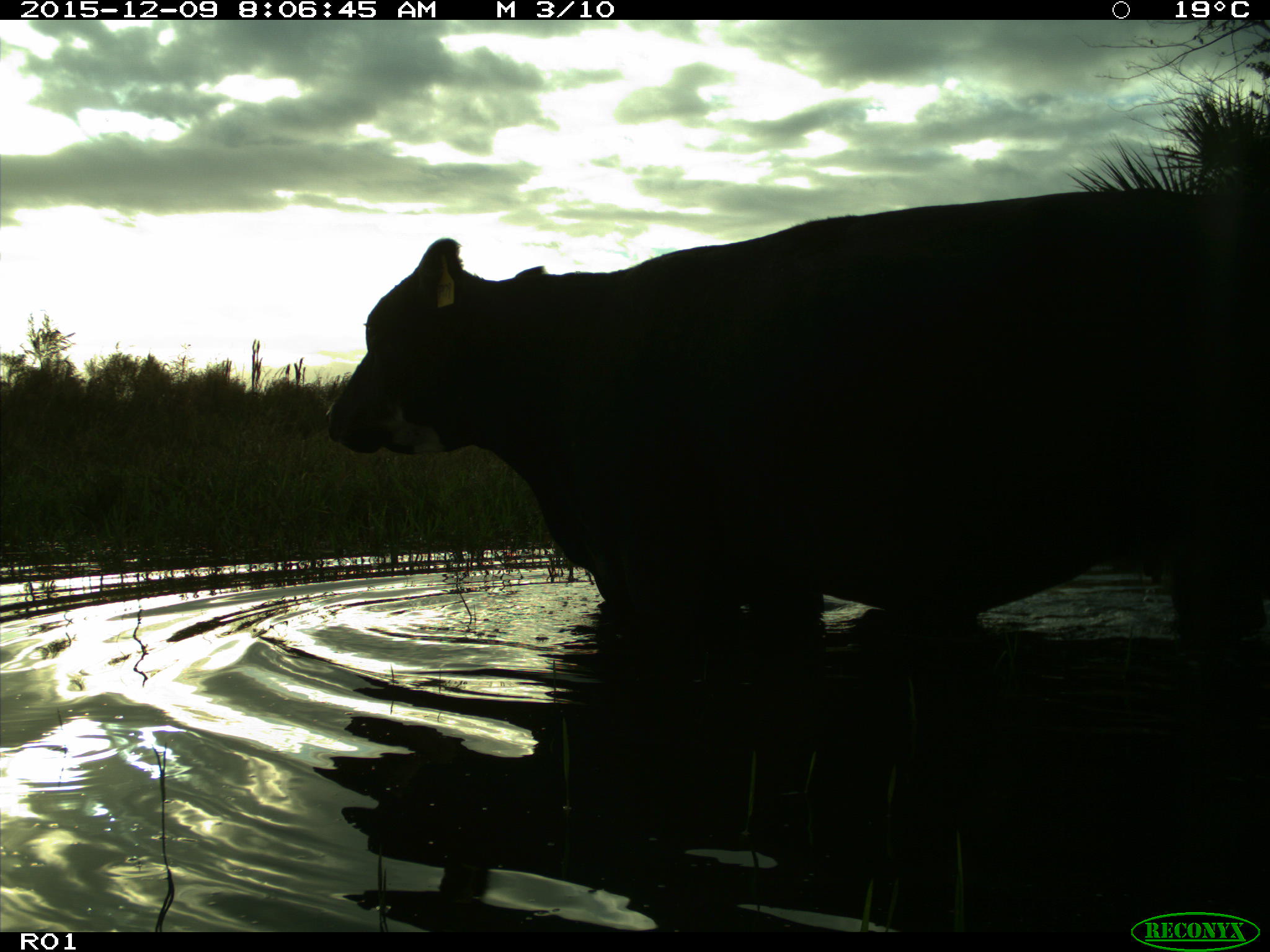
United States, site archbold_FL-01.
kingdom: Animalia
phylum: Chordata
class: Mammalia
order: Artiodactyla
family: Bovidae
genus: Bos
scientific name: Bos taurus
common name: domestic cow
Bos taurus (domestic cow).